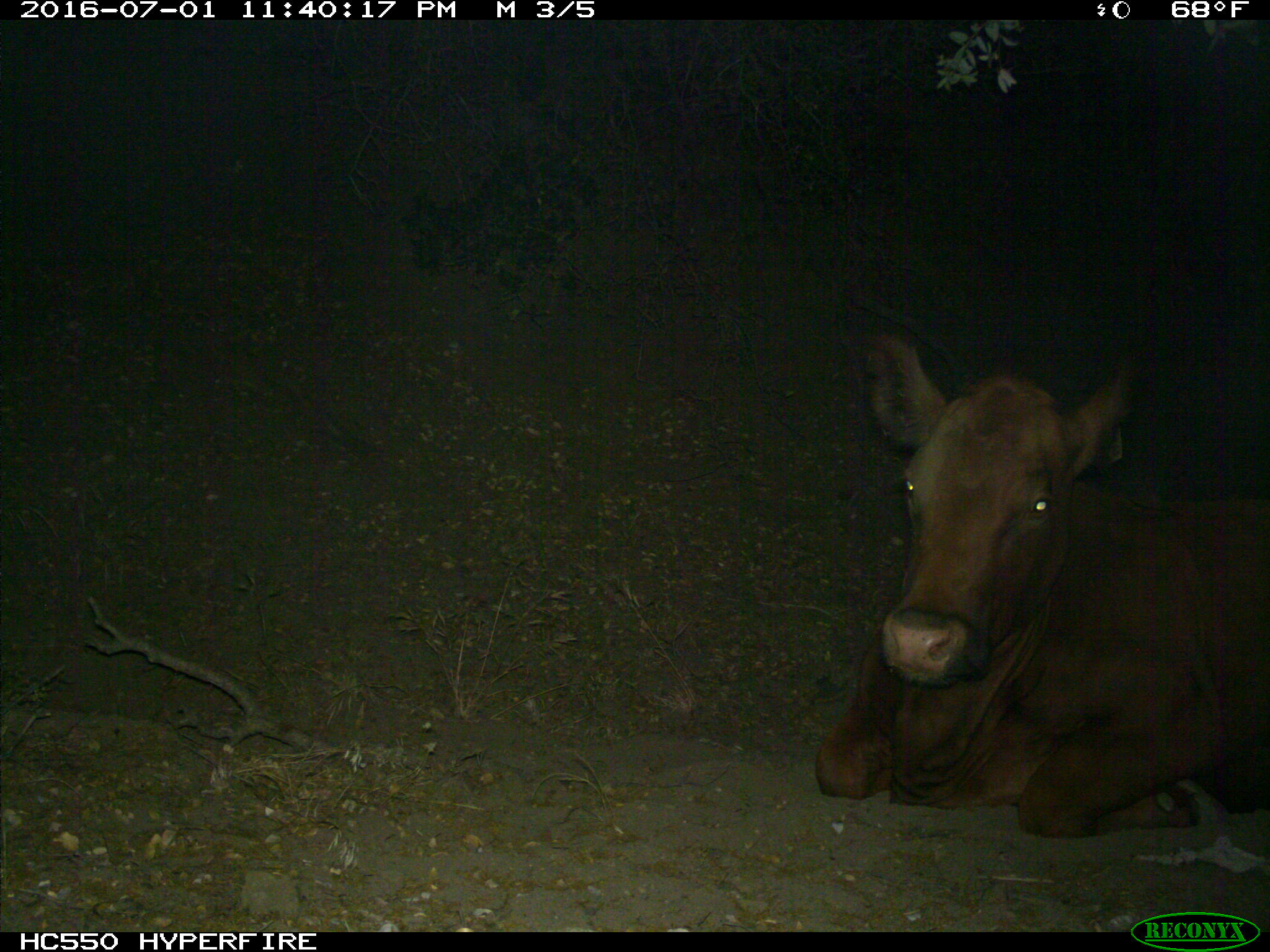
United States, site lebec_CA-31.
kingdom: Animalia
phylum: Chordata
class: Mammalia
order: Artiodactyla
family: Bovidae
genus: Bos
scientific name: Bos taurus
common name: domestic cow